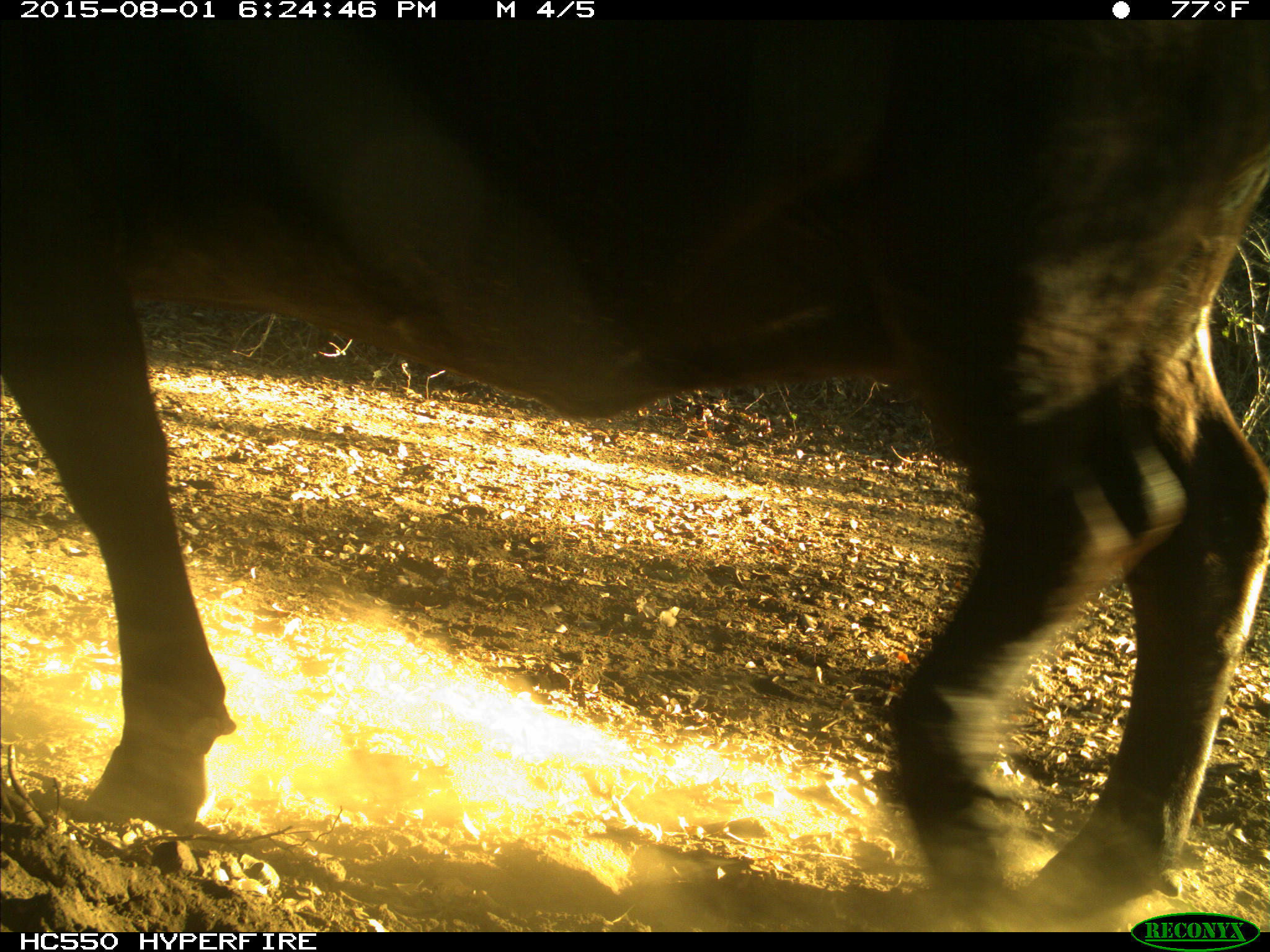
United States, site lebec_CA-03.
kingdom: Animalia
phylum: Chordata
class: Mammalia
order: Artiodactyla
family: Bovidae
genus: Bos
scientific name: Bos taurus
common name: domestic cow